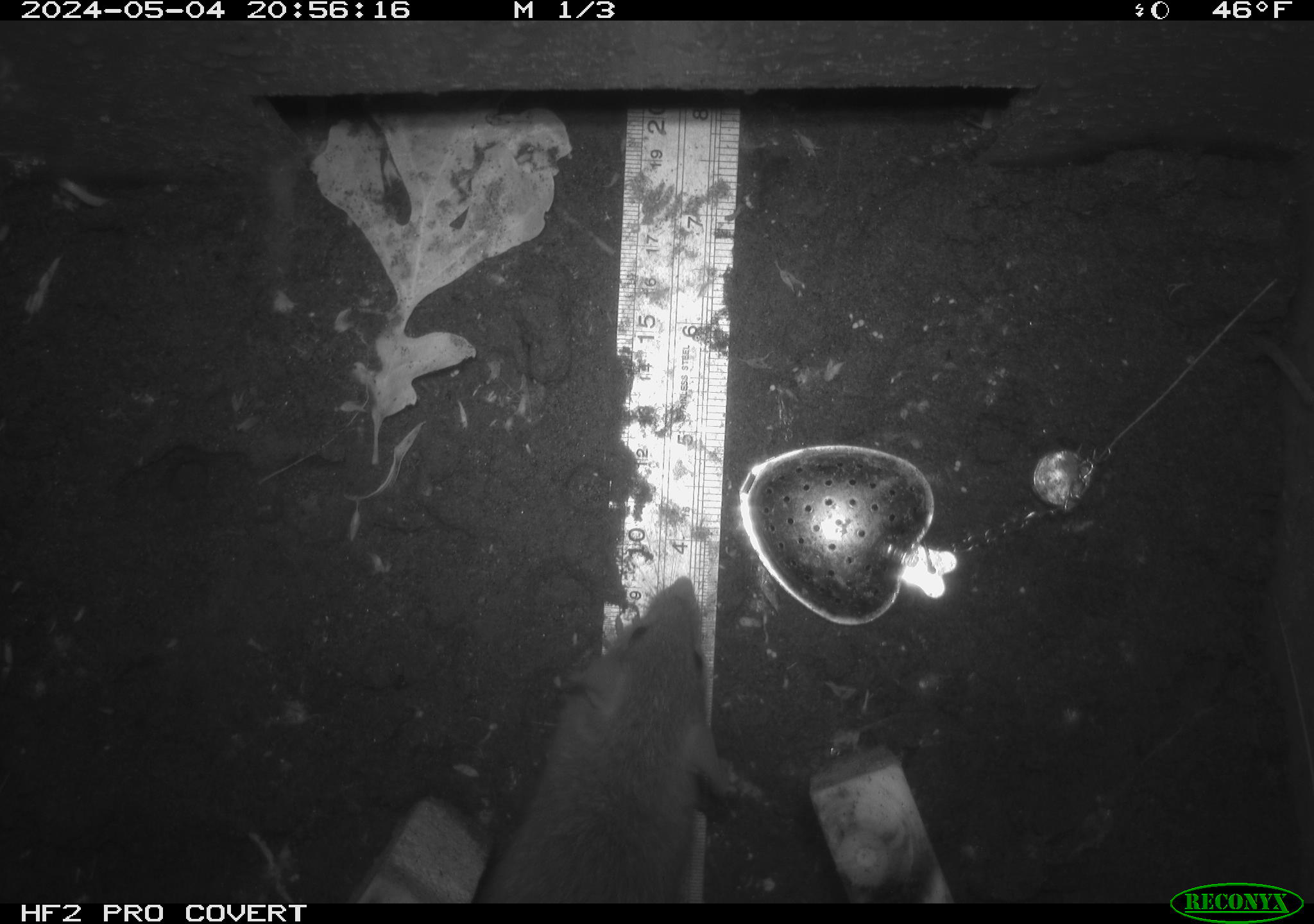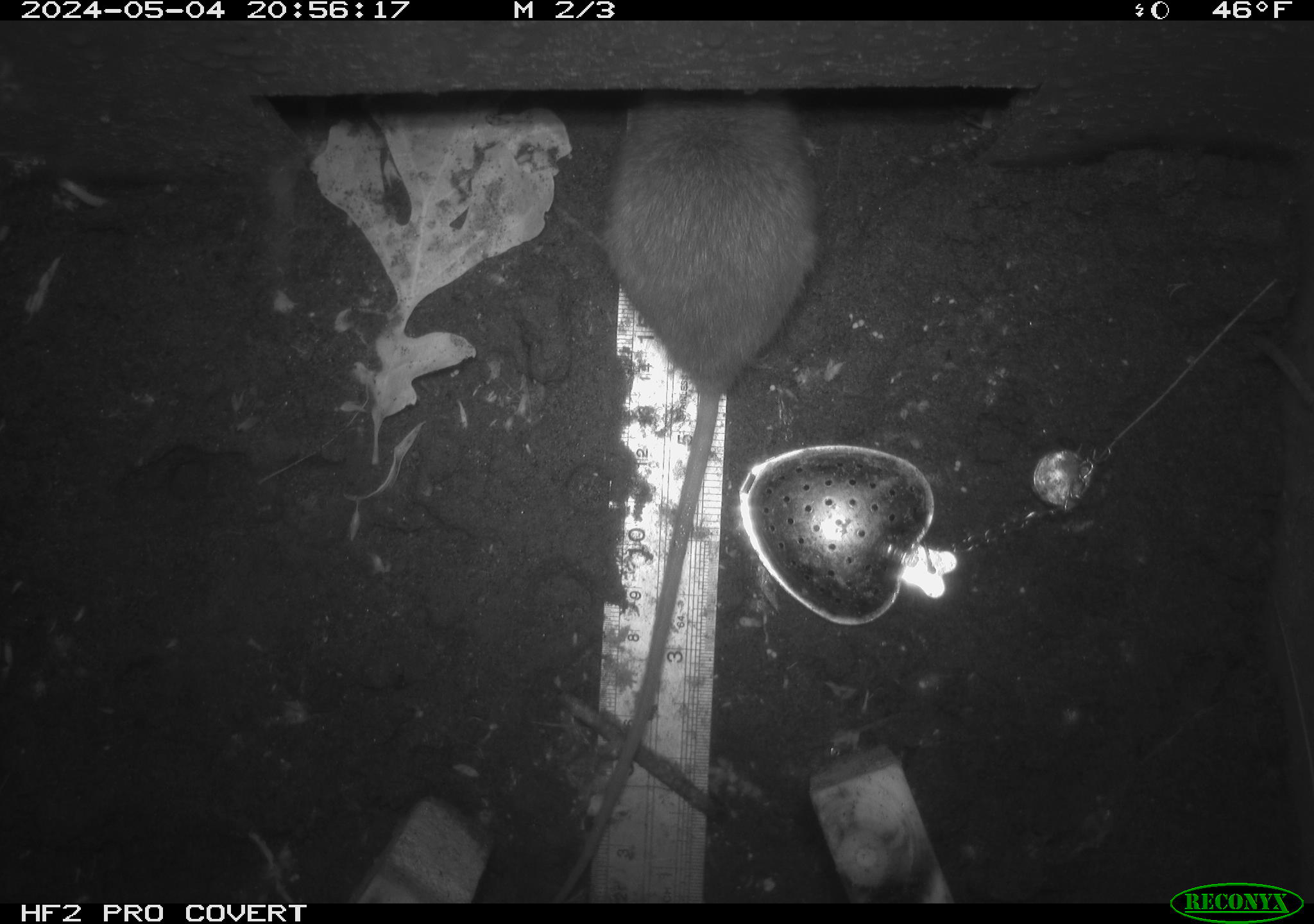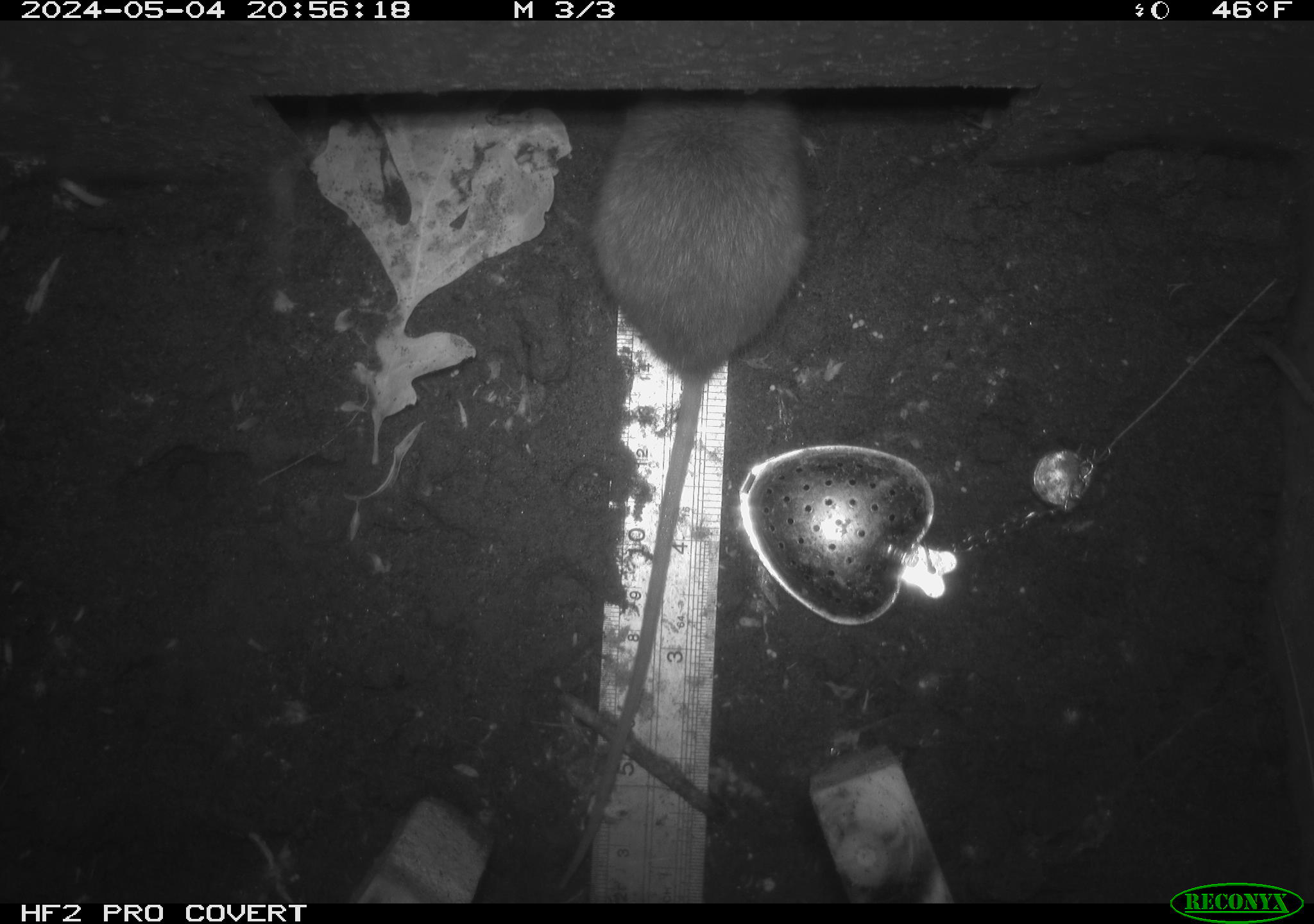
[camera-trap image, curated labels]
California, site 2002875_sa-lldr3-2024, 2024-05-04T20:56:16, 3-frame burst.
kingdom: Animalia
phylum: Chordata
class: Mammalia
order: Rodentia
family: Muridae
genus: Rattus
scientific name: Rattus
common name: rat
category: rattus species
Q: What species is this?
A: Rattus species (rat) (Rattus).